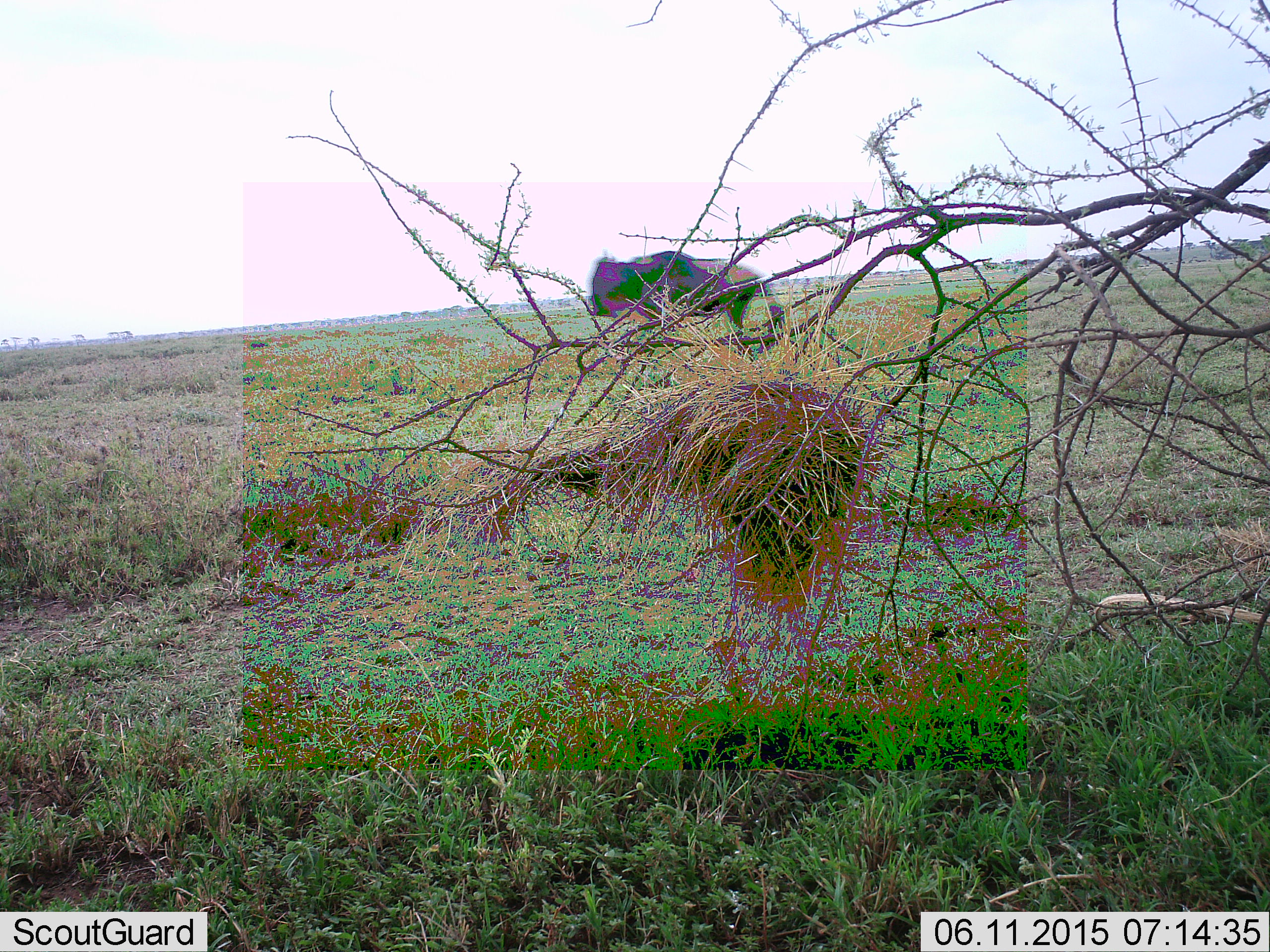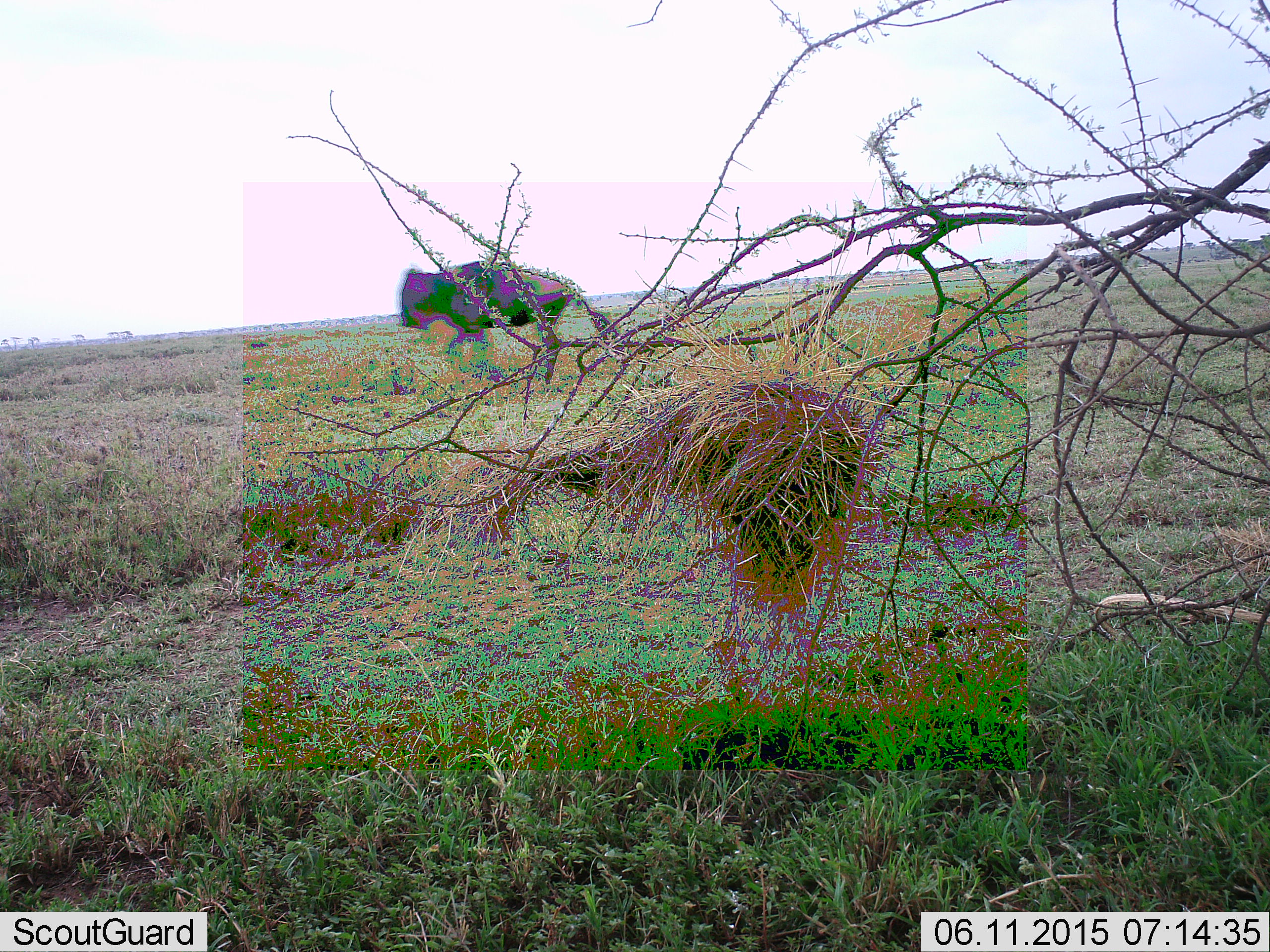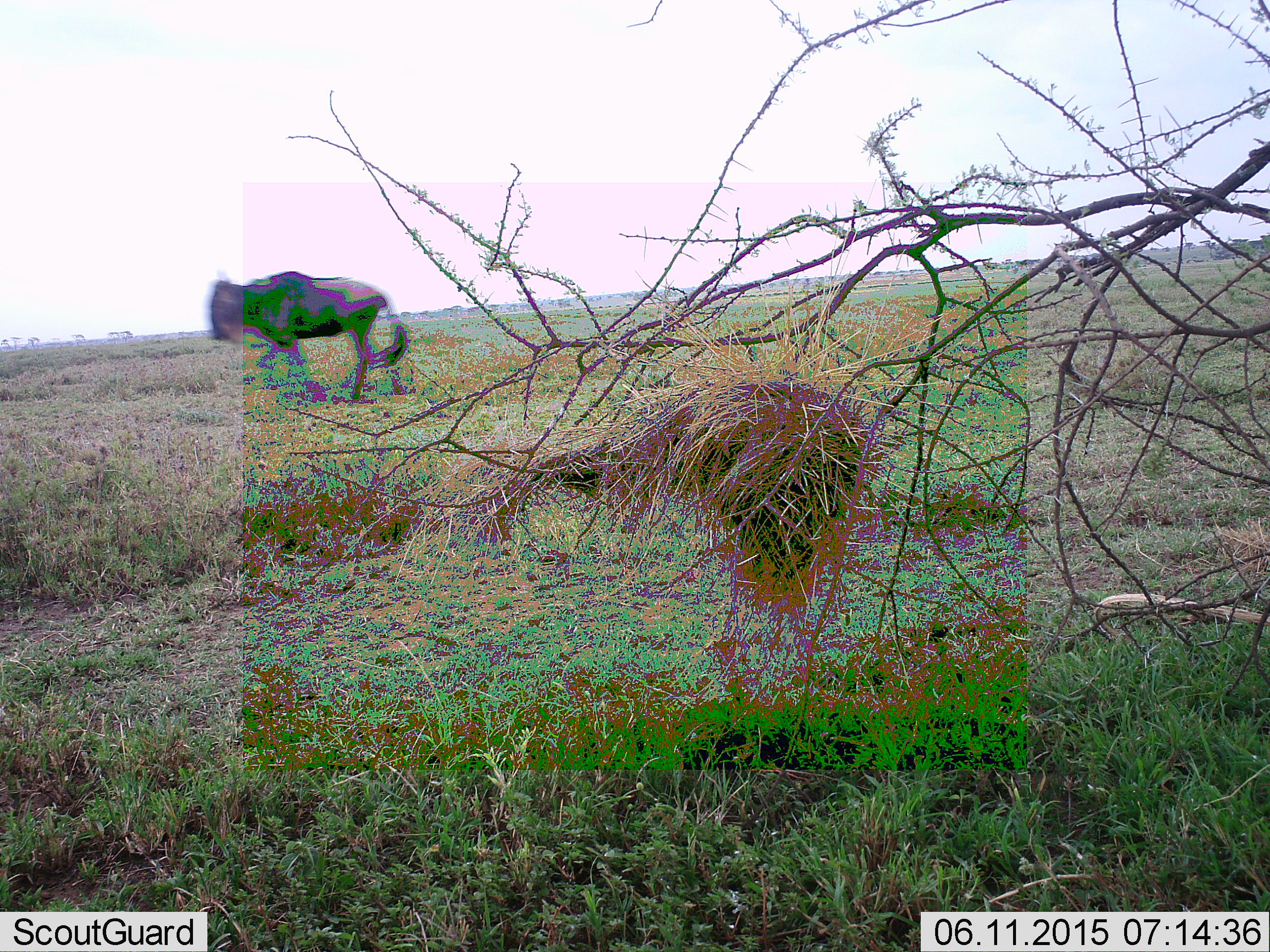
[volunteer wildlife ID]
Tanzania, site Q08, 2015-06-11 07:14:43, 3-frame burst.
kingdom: Animalia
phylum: Chordata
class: Mammalia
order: Artiodactyla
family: Bovidae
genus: Connochaetes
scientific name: Connochaetes taurinus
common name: blue wildebeest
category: wildebeest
Wildebeest (blue wildebeest) (Connochaetes taurinus), count 1. Behavior (volunteer vote fractions): standing 0%, resting 0%, moving 100%, interacting 0%. Young present (vote fraction): 0%. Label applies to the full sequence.